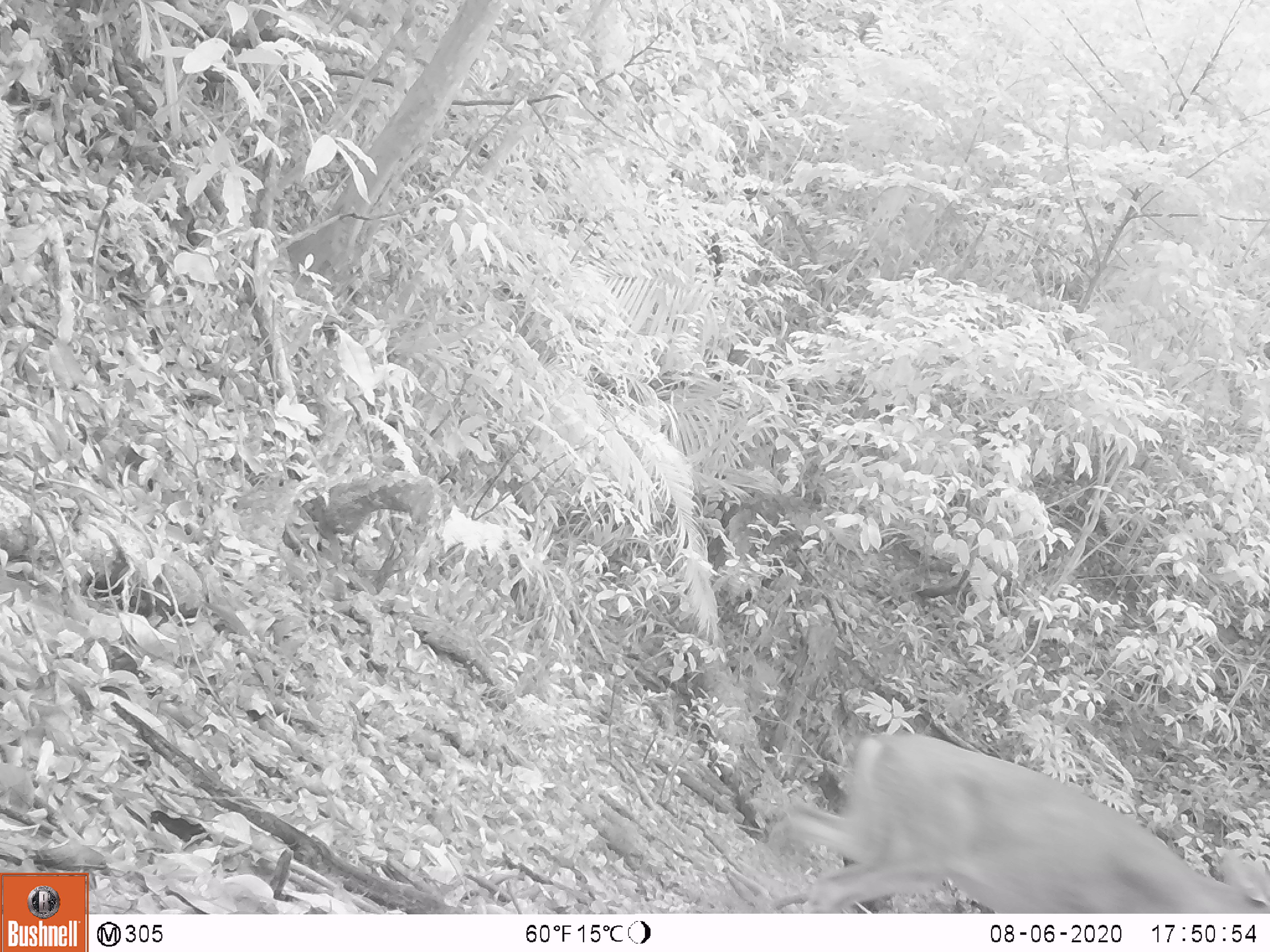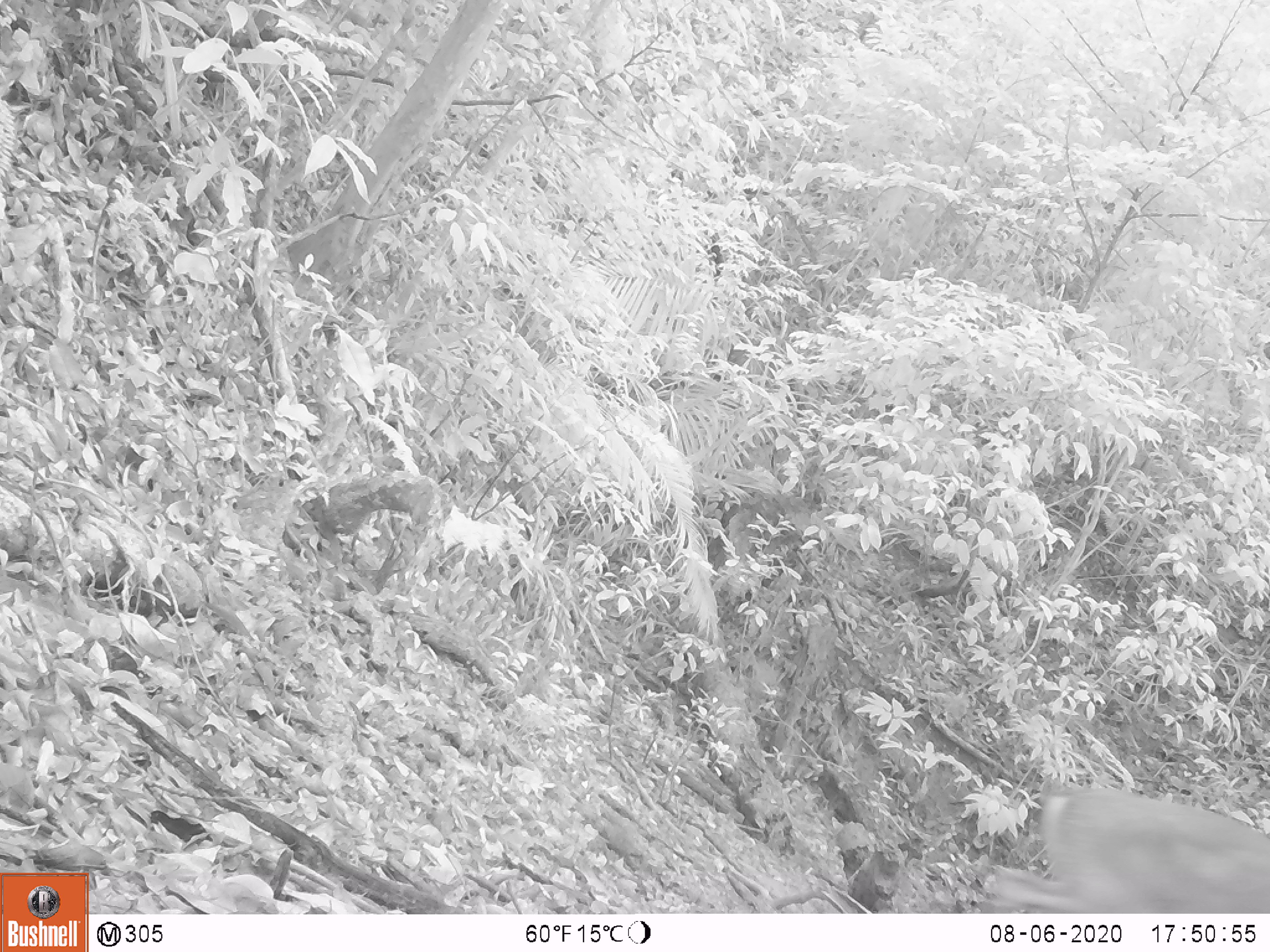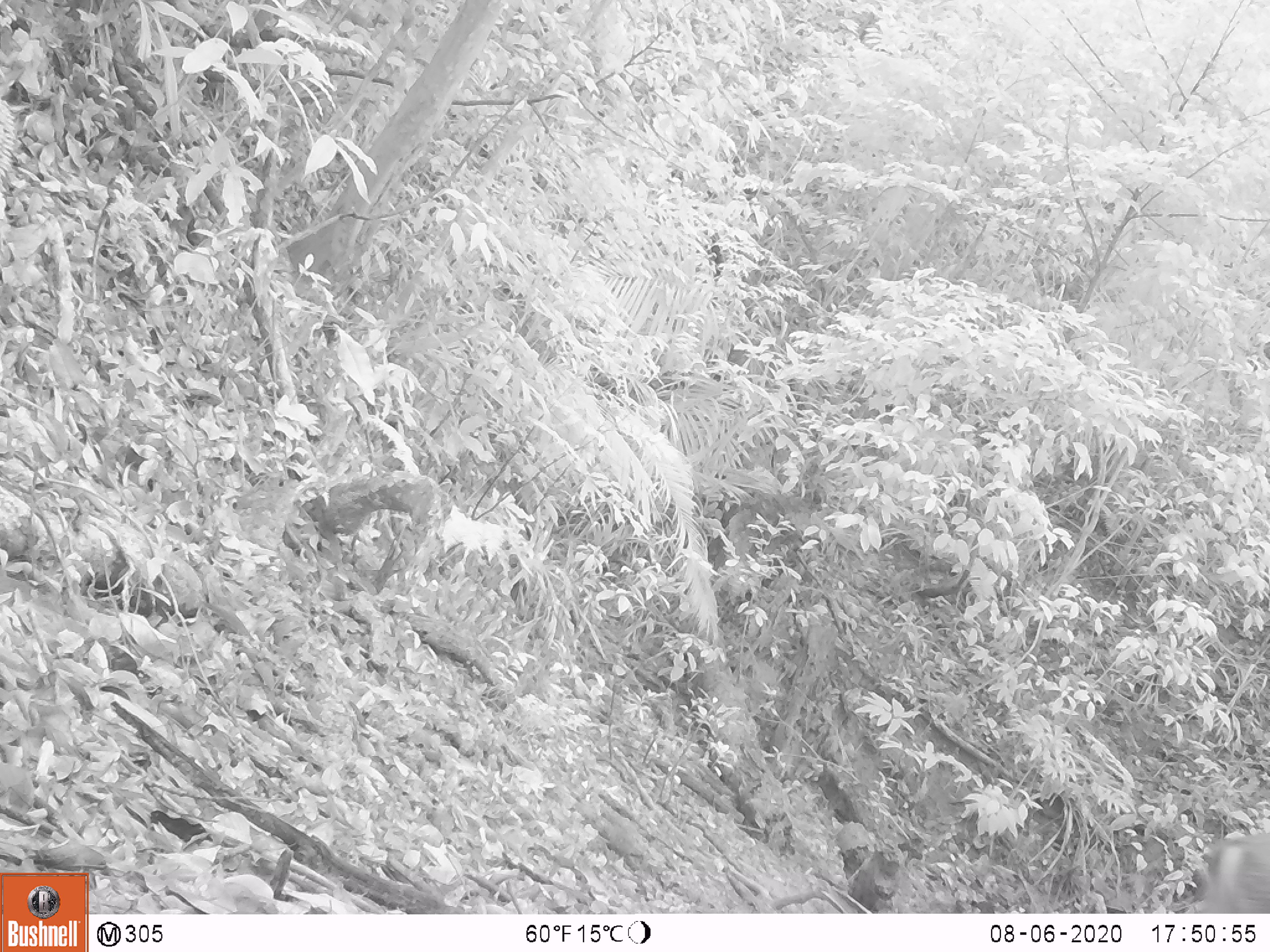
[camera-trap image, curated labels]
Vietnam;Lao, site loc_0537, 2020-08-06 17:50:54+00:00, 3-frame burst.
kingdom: Animalia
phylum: Chordata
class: Mammalia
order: Artiodactyla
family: Cervidae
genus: Muntiacus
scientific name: Muntiacus vuquangensis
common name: large-antlered muntjac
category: large antlered muntjac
Large antlered muntjac (large-antlered muntjac) (Muntiacus vuquangensis). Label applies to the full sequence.